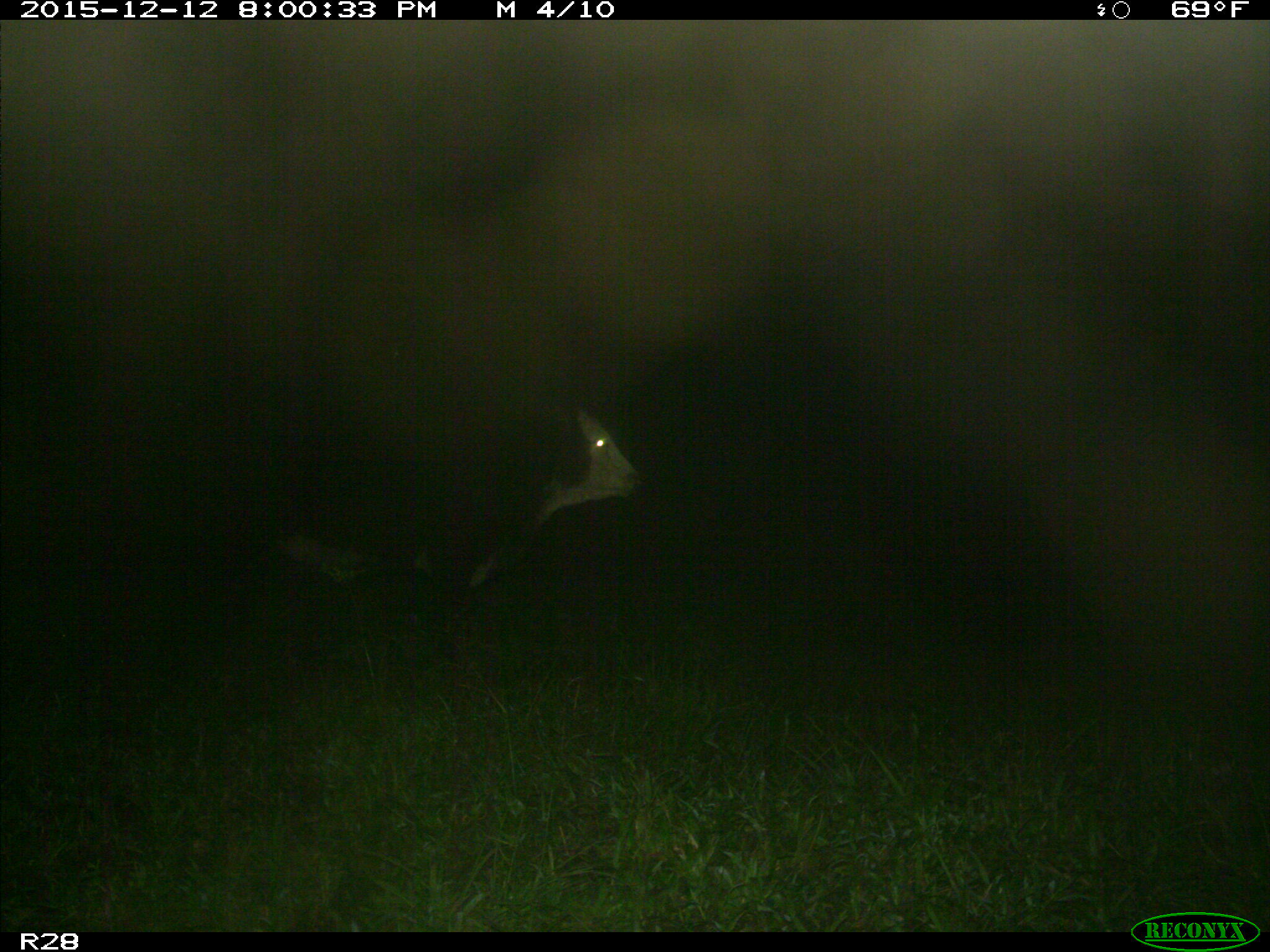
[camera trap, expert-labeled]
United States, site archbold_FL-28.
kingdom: Animalia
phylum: Chordata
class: Mammalia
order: Artiodactyla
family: Bovidae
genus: Bos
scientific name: Bos taurus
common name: domestic cow